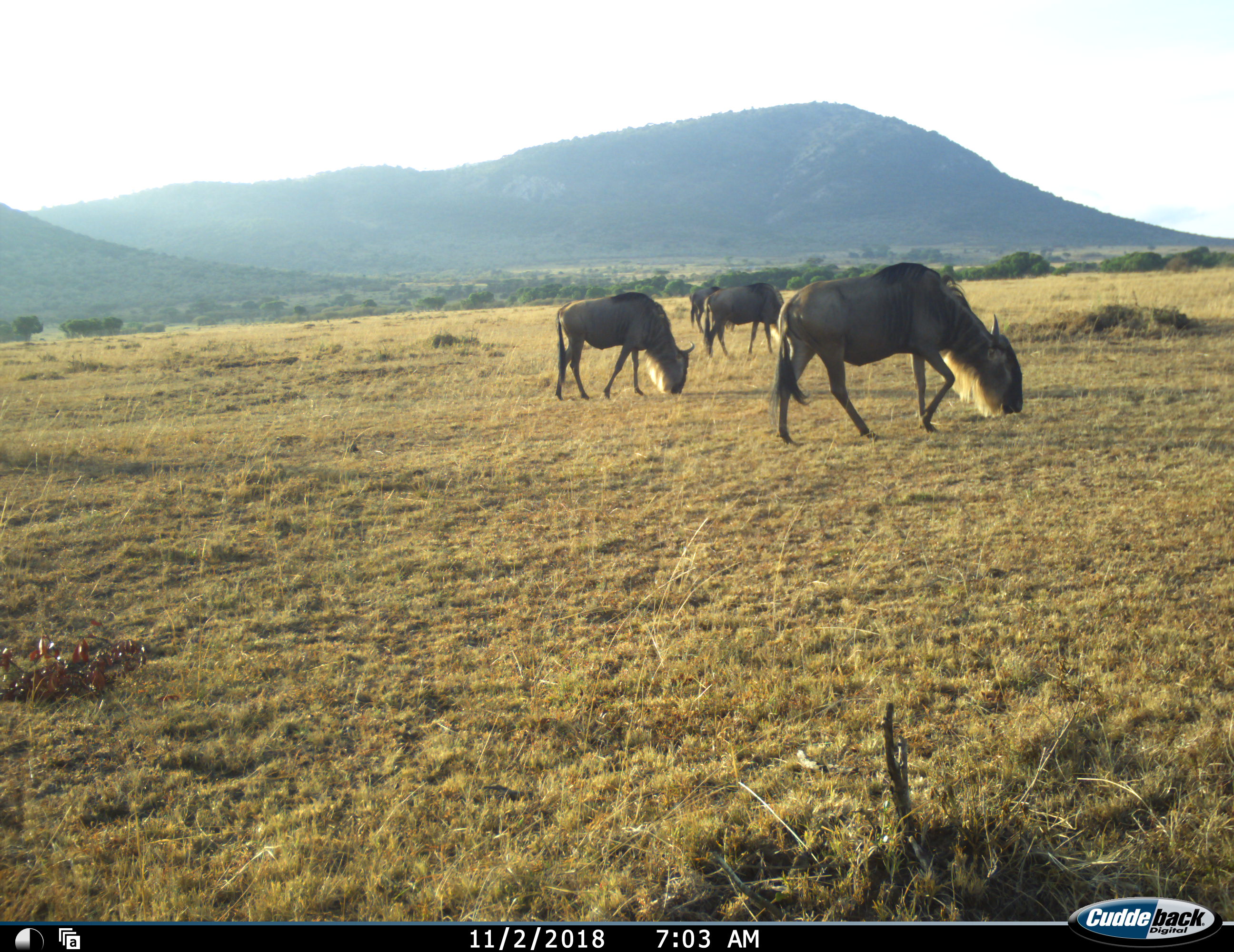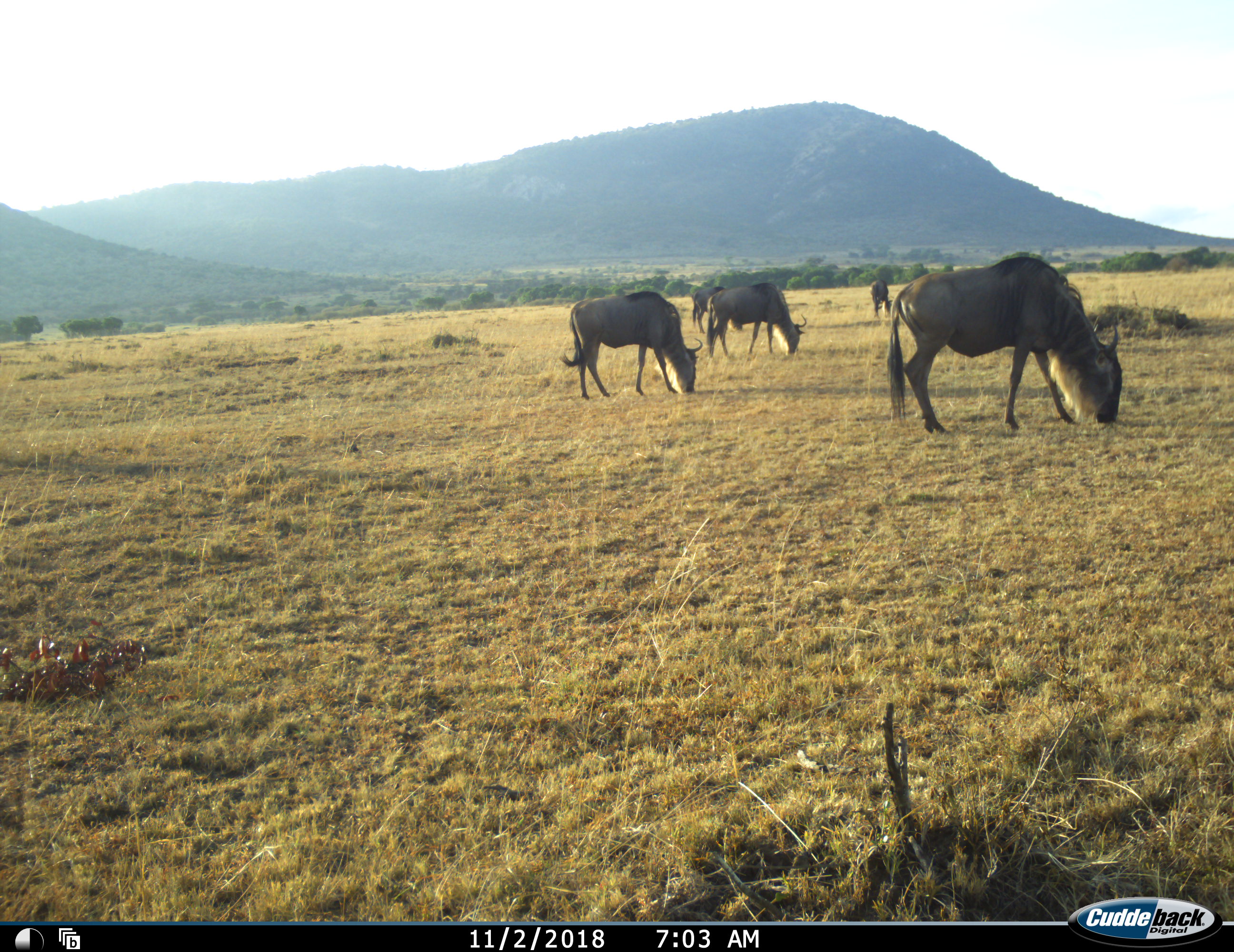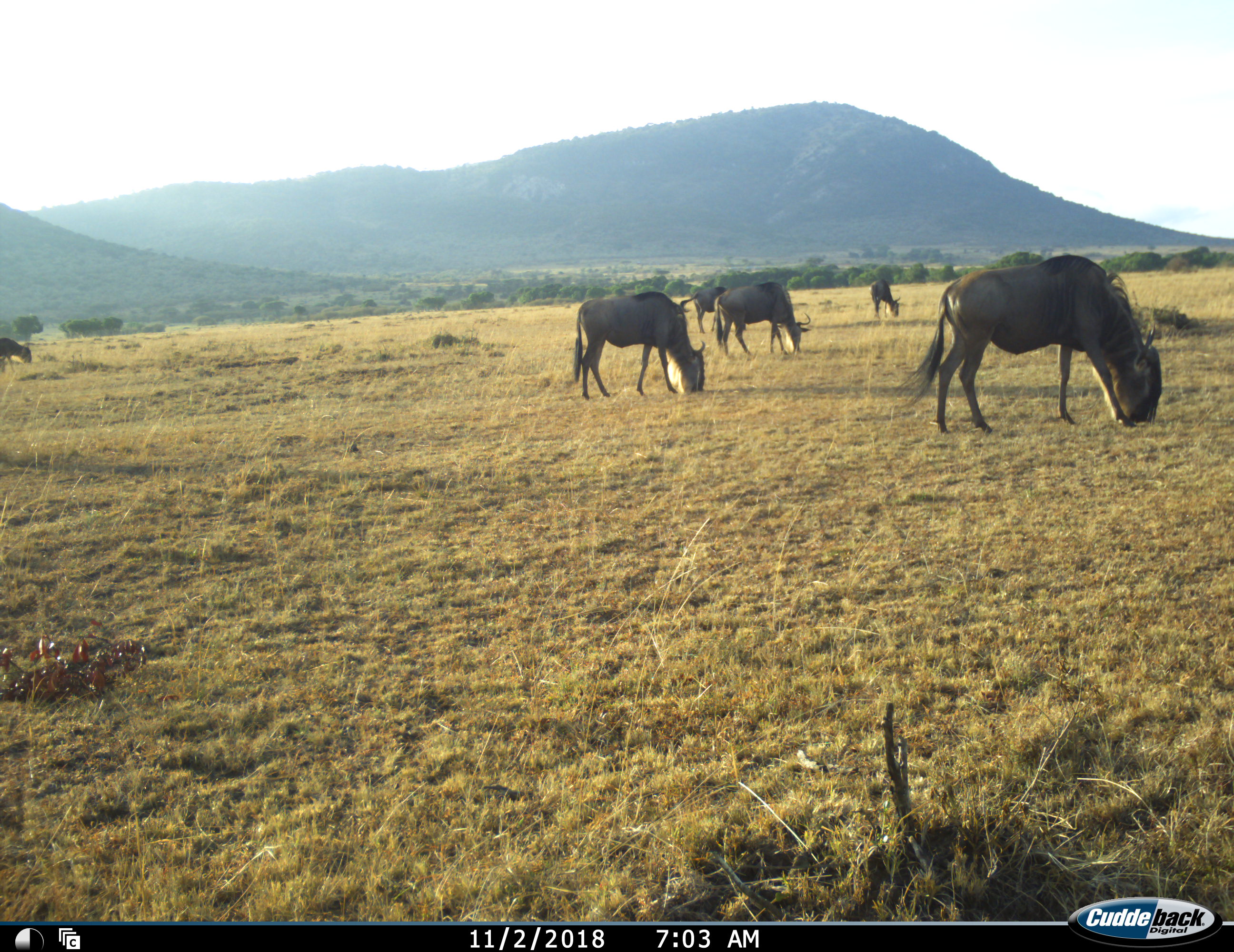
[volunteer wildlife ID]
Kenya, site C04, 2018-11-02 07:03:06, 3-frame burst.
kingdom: Animalia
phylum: Chordata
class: Mammalia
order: Artiodactyla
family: Bovidae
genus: Connochaetes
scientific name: Connochaetes taurinus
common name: common wildebeest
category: wildebeest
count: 6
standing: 40%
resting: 0%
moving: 60%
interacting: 0%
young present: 0%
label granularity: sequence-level